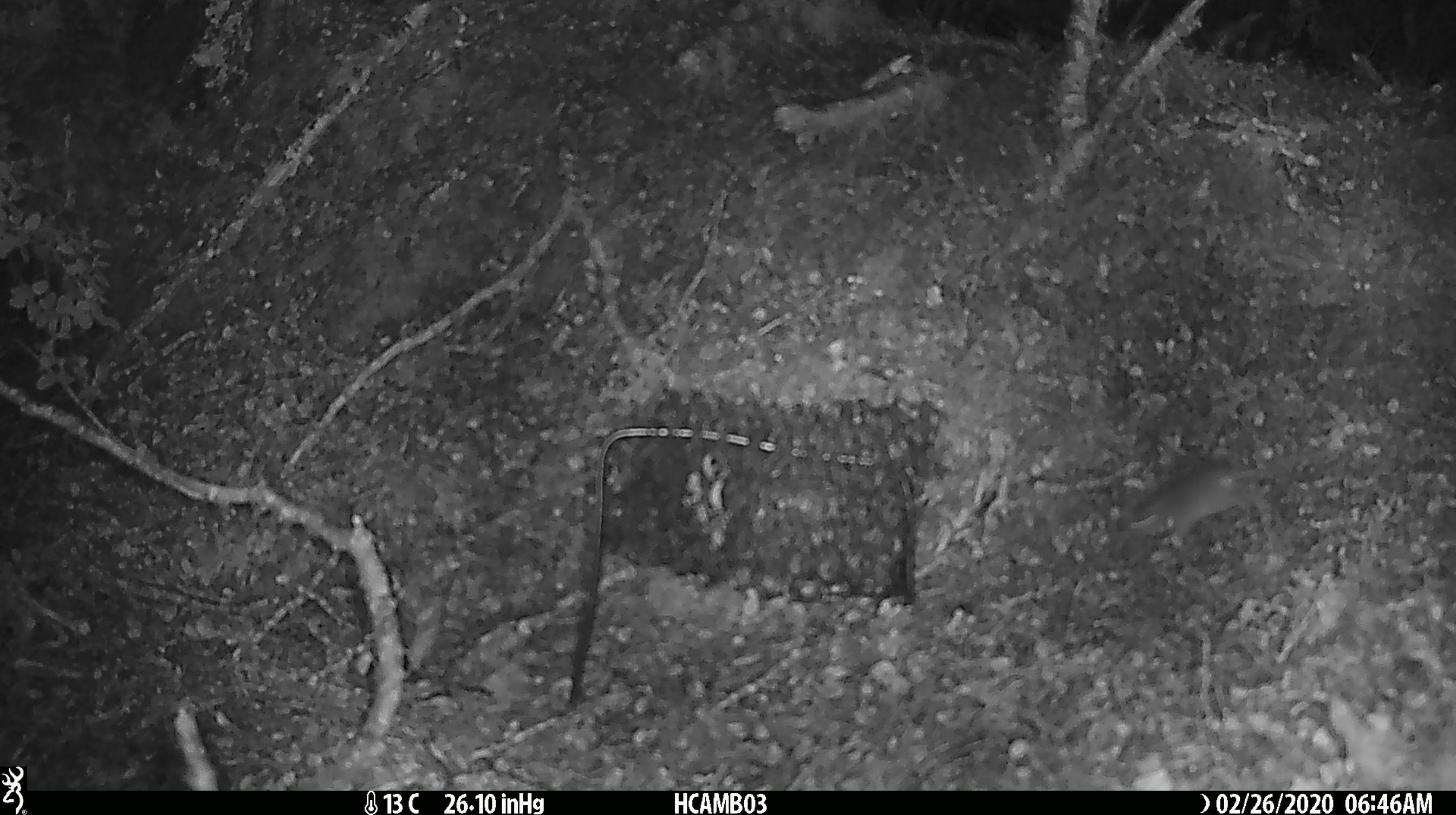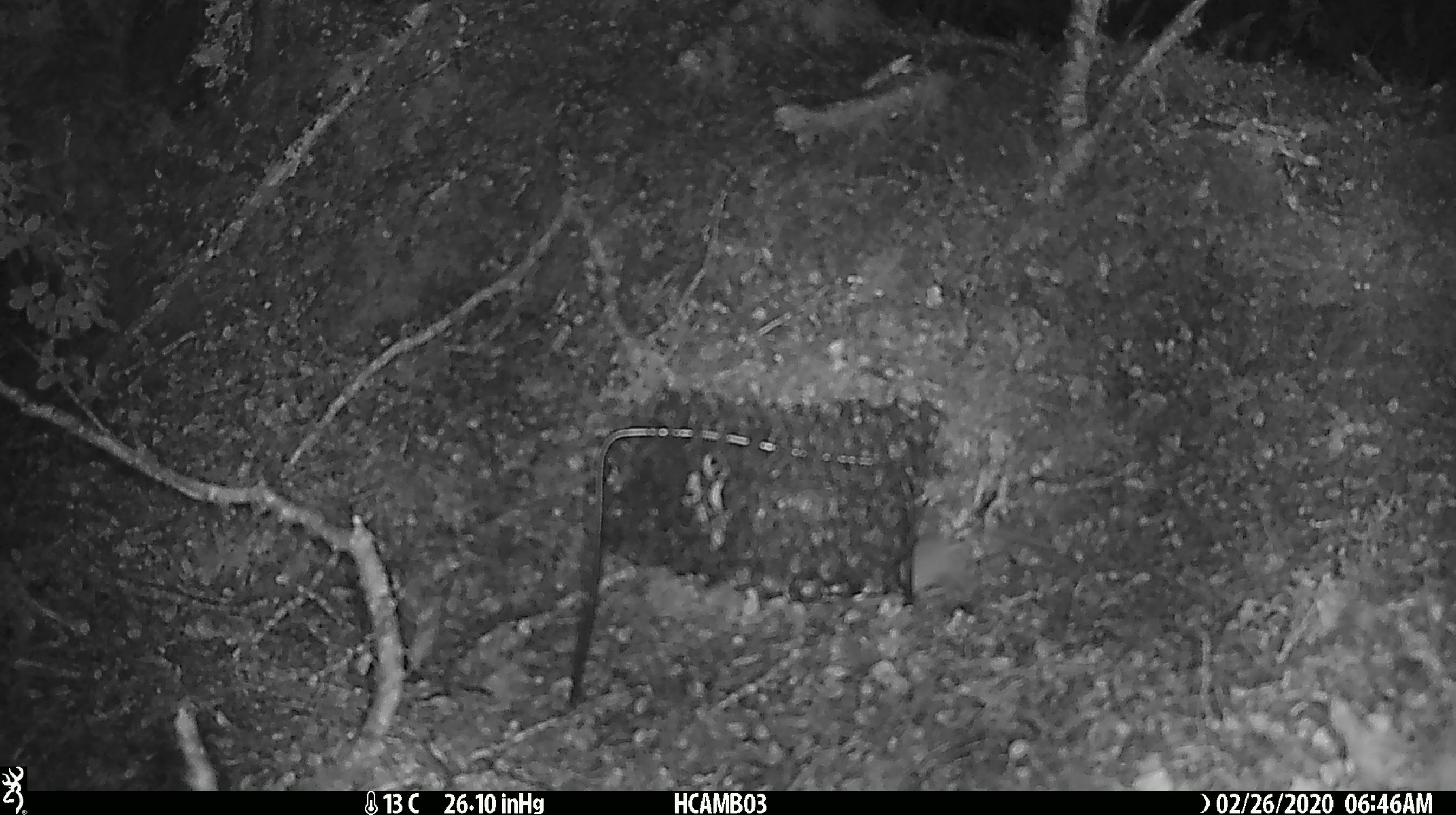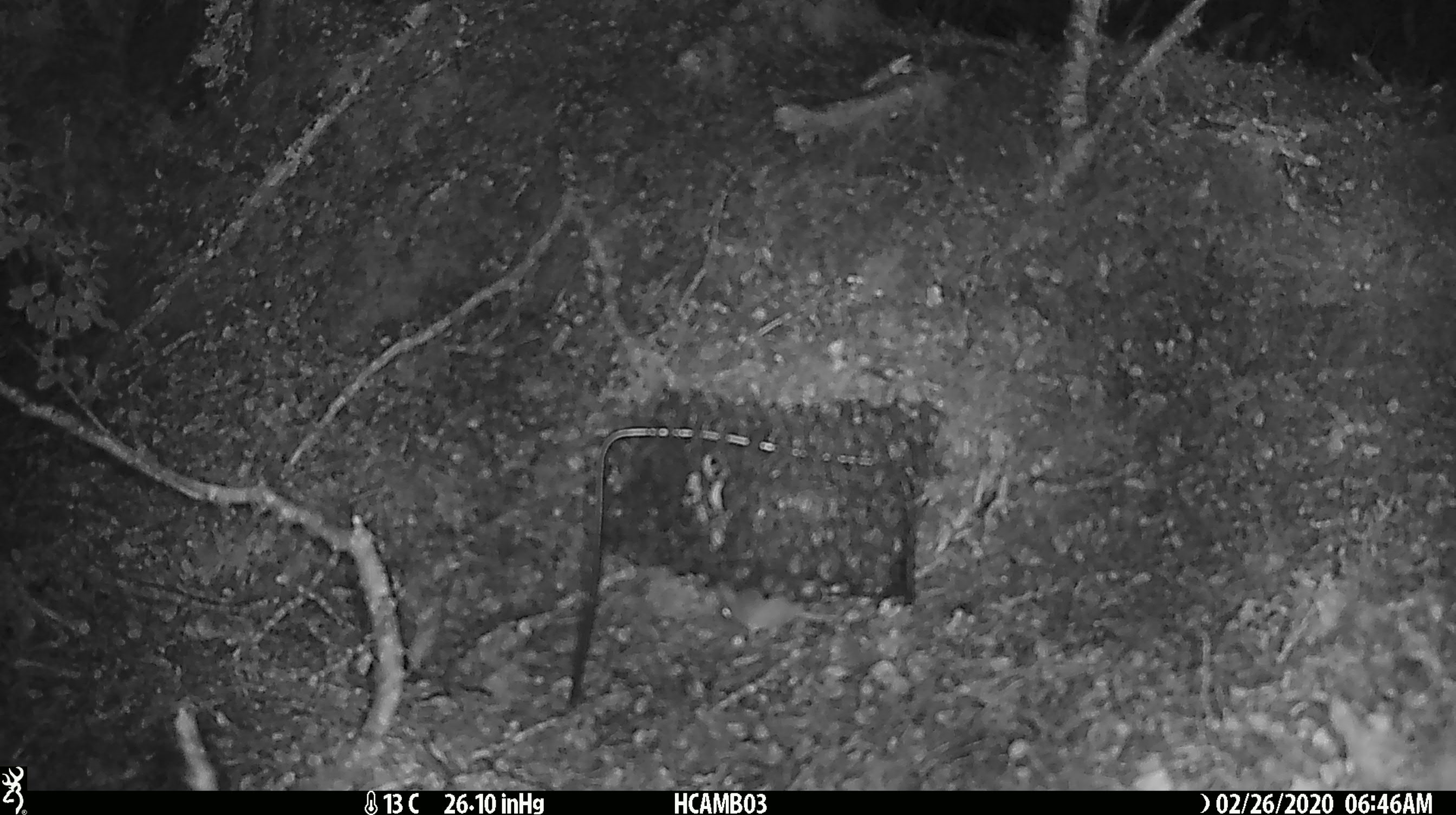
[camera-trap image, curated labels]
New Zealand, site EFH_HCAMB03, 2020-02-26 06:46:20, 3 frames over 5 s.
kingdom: Animalia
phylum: Chordata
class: Mammalia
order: Rodentia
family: Muridae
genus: Mus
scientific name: Mus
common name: mouse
Mouse (Mus).